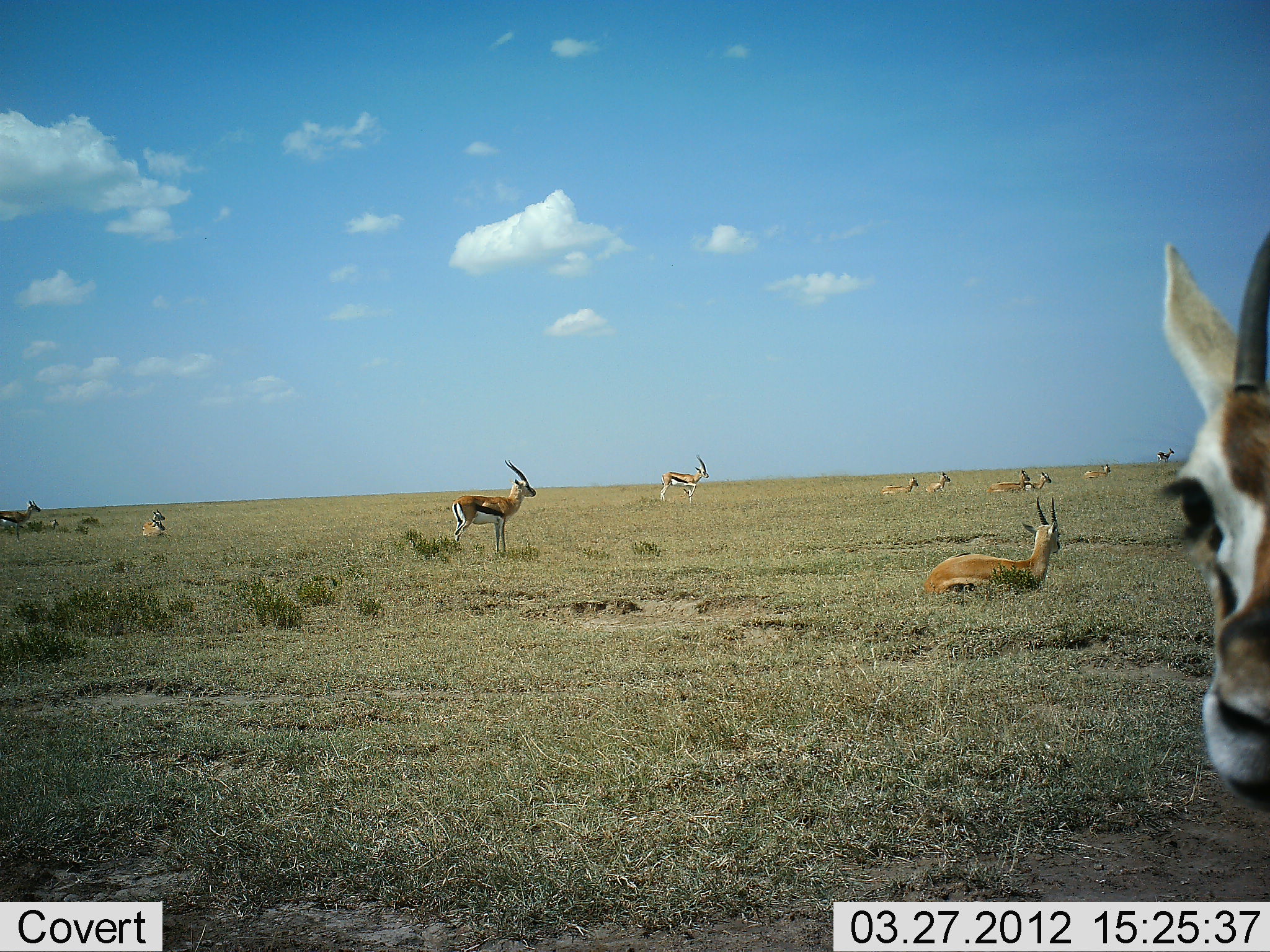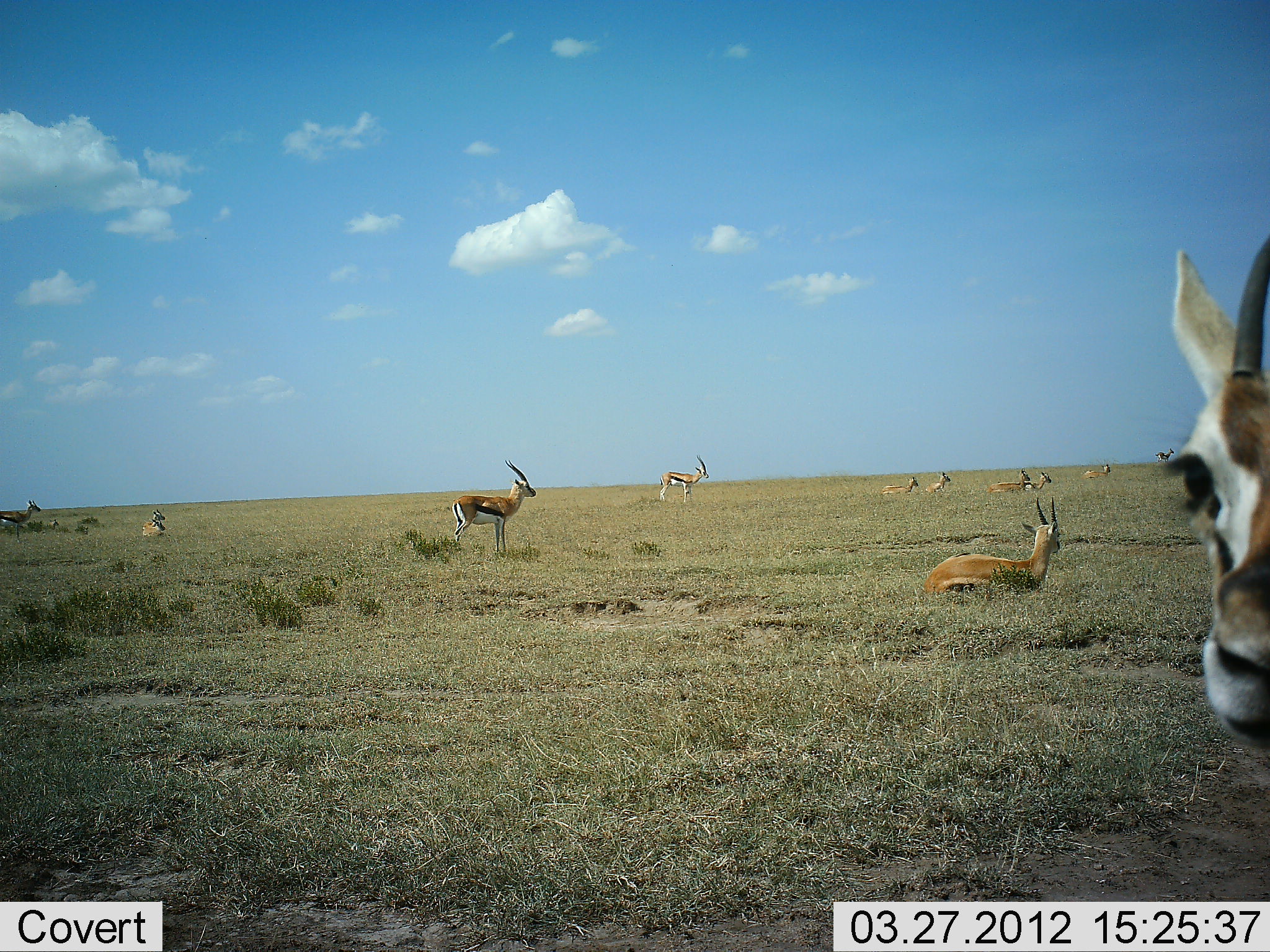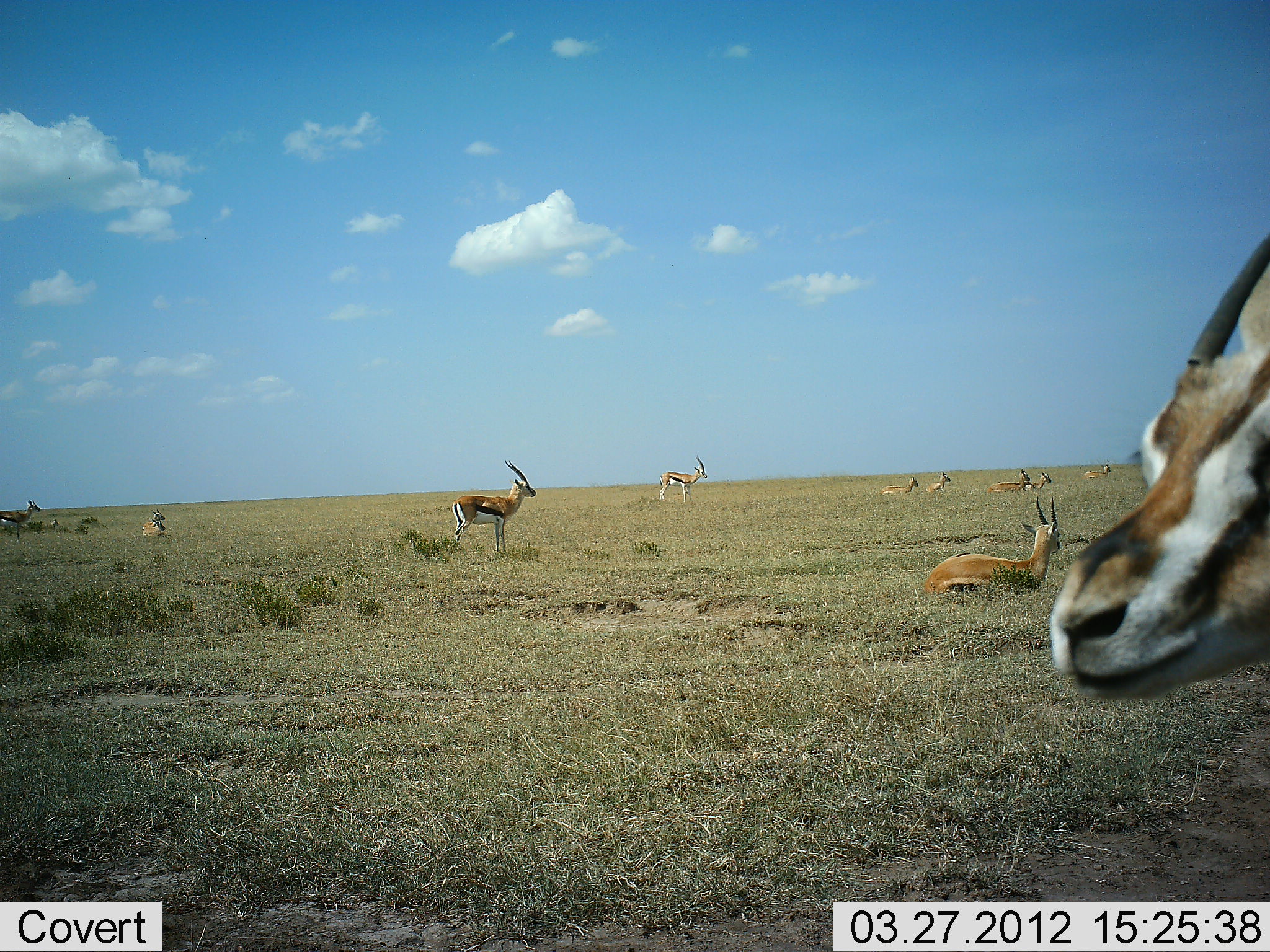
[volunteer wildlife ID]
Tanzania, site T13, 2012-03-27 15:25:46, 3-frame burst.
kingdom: Animalia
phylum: Chordata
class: Mammalia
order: Artiodactyla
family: Bovidae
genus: Eudorcas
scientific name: Eudorcas thomsonii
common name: thomson's gazelle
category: gazellethomsons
Gazellethomsons (thomson's gazelle) (Eudorcas thomsonii), count 11-50. Behavior (volunteer vote fractions): standing 71%, resting 100%, moving 8%, interacting 0%. Young present (vote fraction): 0%. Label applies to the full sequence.